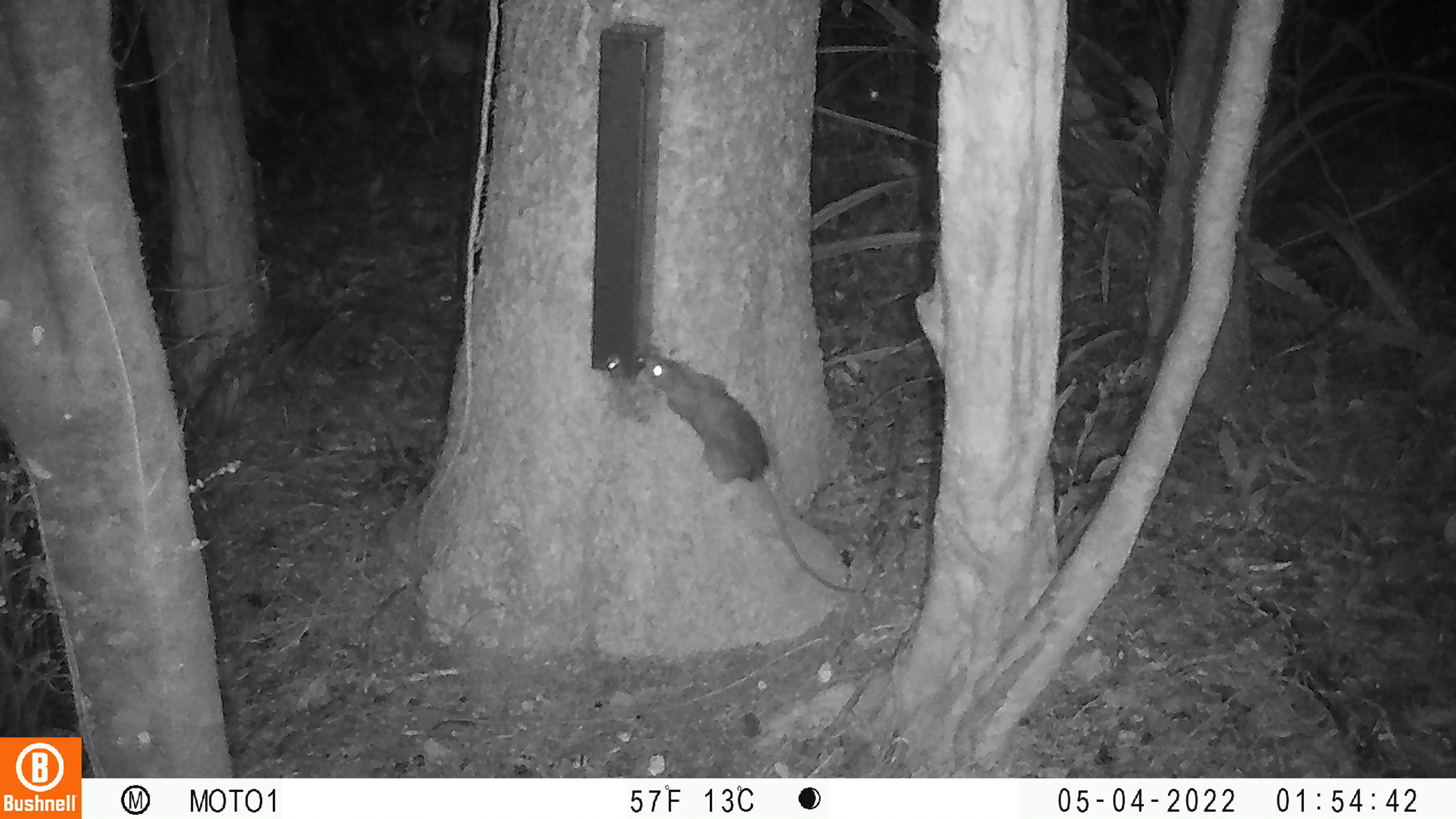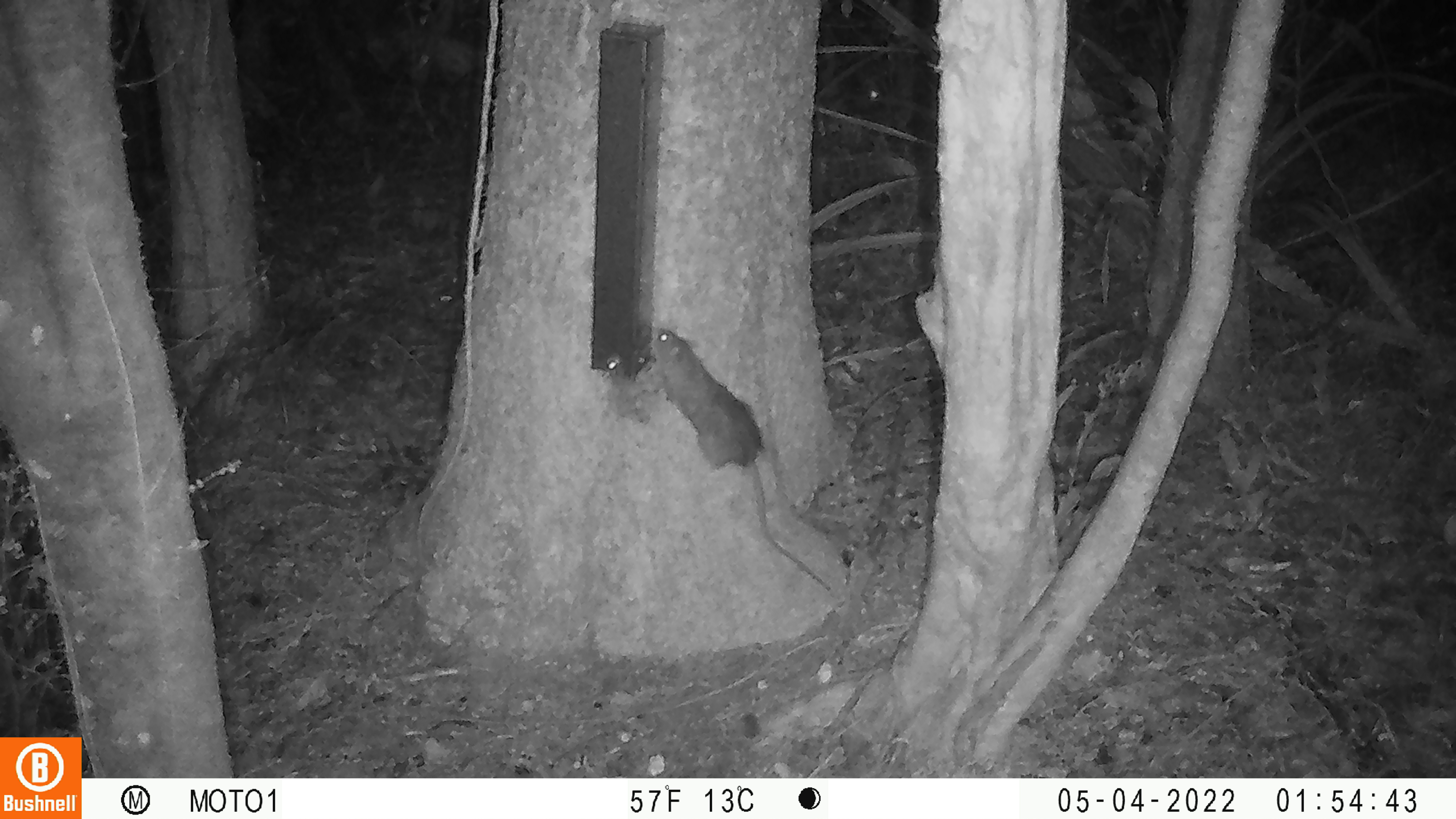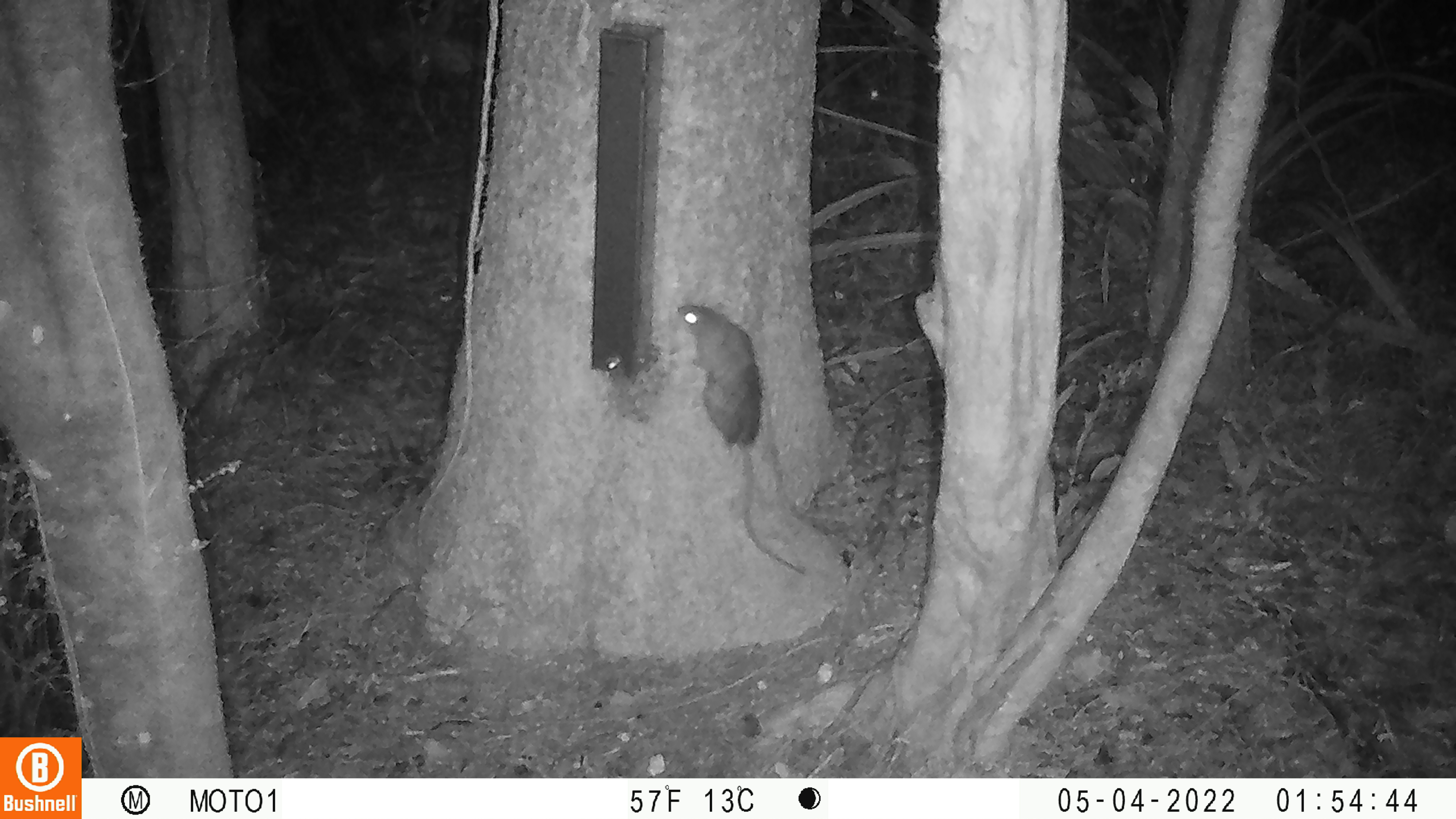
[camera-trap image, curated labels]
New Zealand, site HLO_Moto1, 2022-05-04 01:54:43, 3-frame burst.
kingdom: Animalia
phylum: Chordata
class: Mammalia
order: Rodentia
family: Muridae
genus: Rattus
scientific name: Rattus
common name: rat